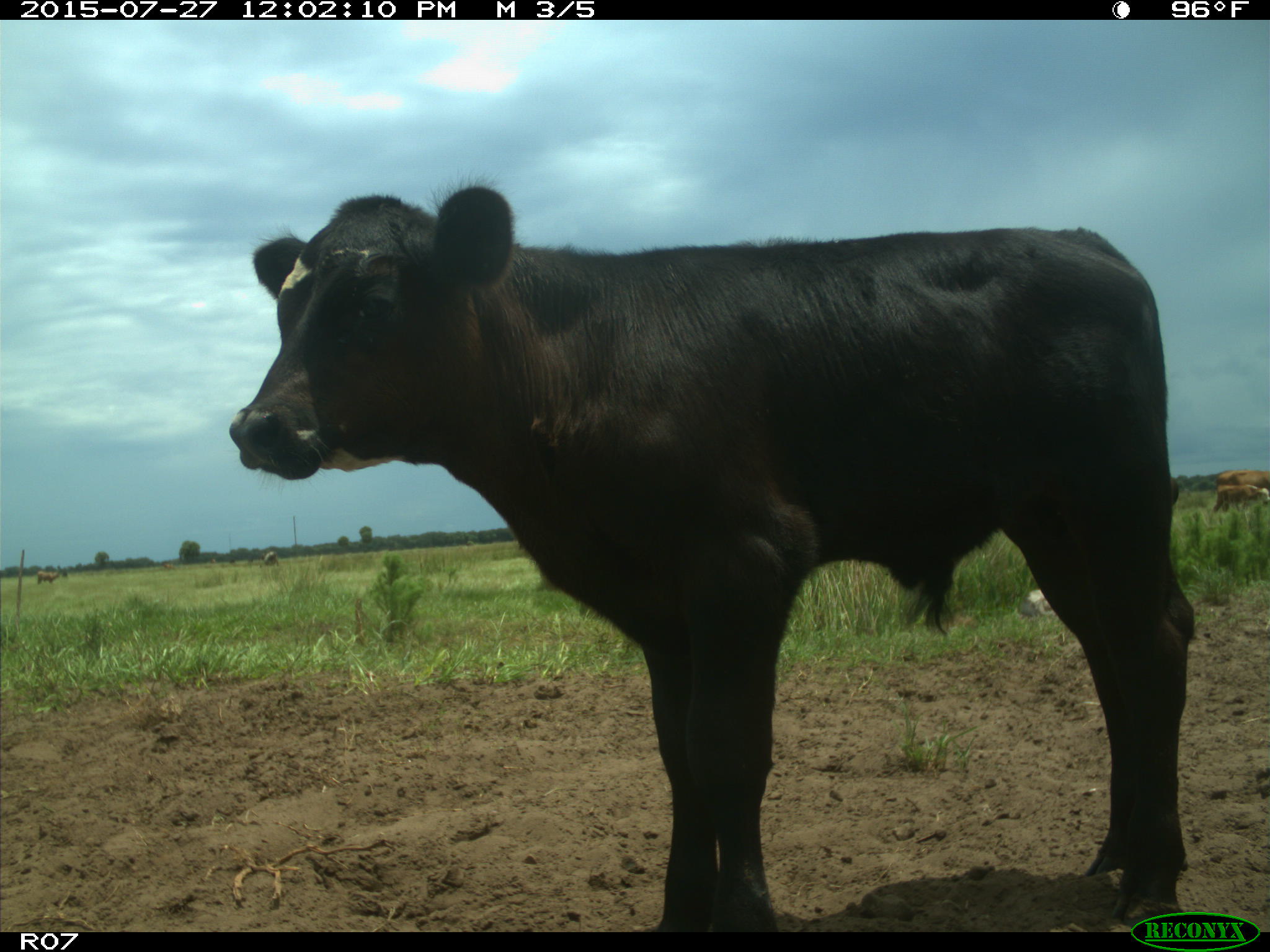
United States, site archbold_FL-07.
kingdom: Animalia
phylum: Chordata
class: Mammalia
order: Artiodactyla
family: Bovidae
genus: Bos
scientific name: Bos taurus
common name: domestic cow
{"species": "Bos taurus (domestic cow)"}